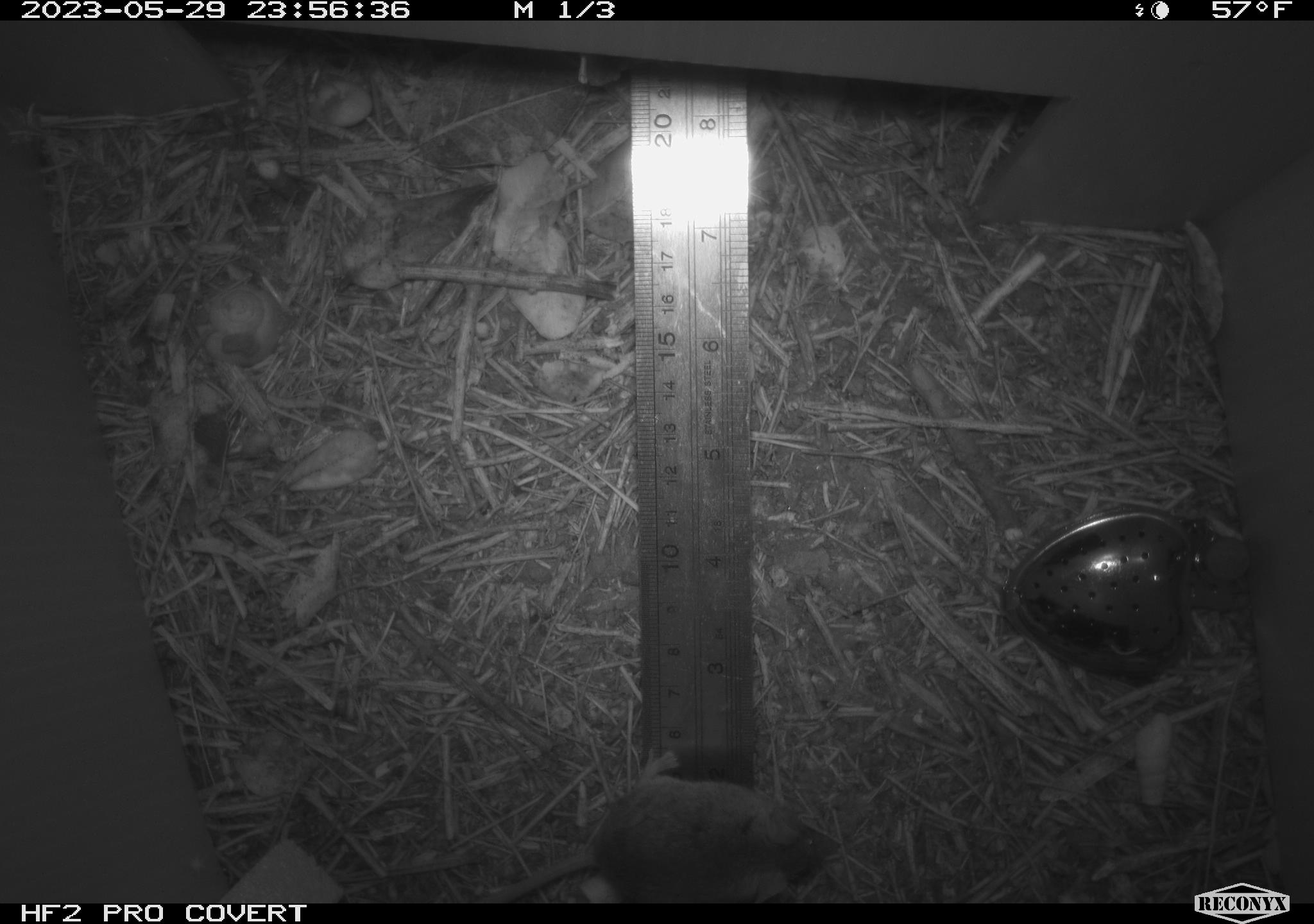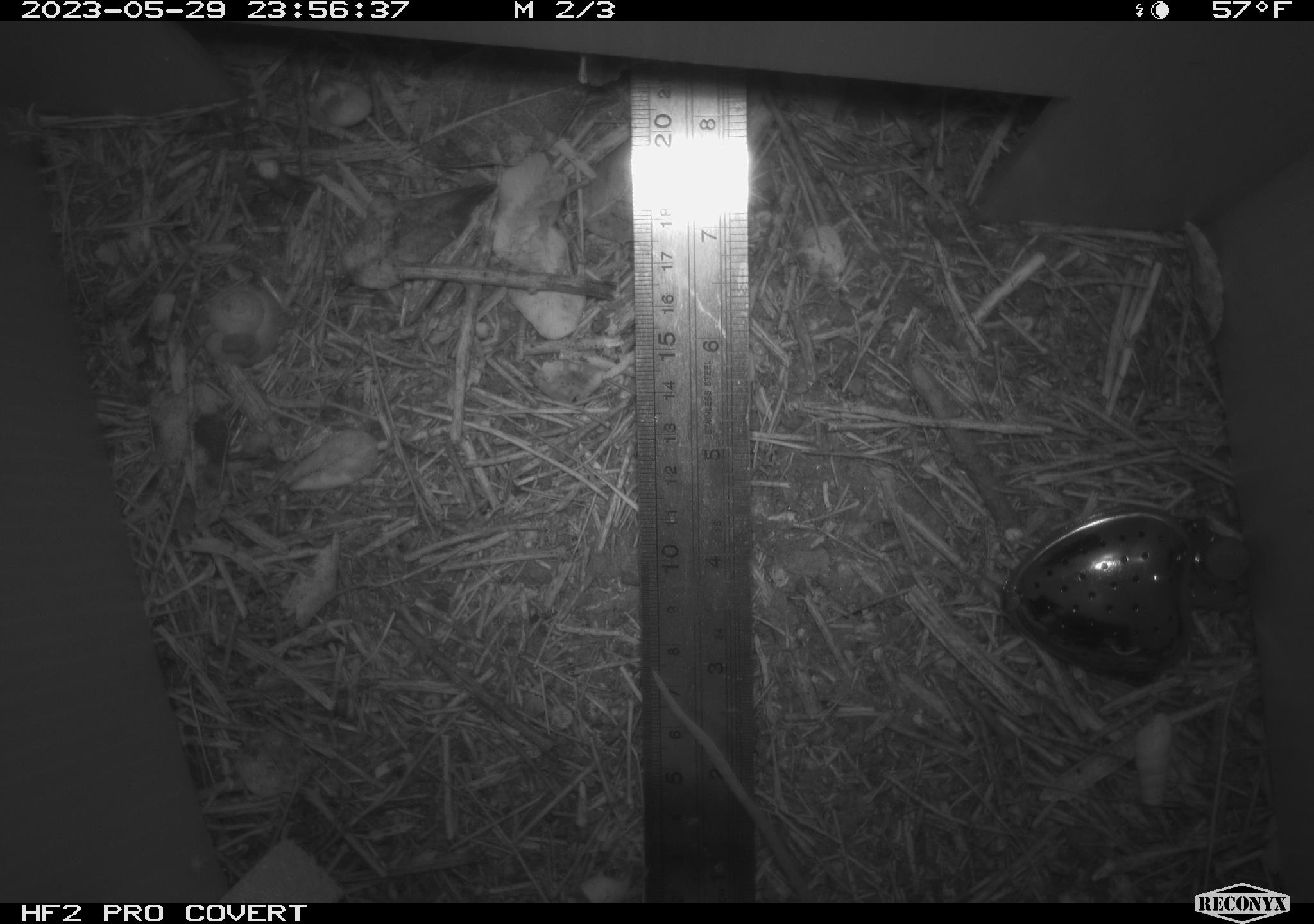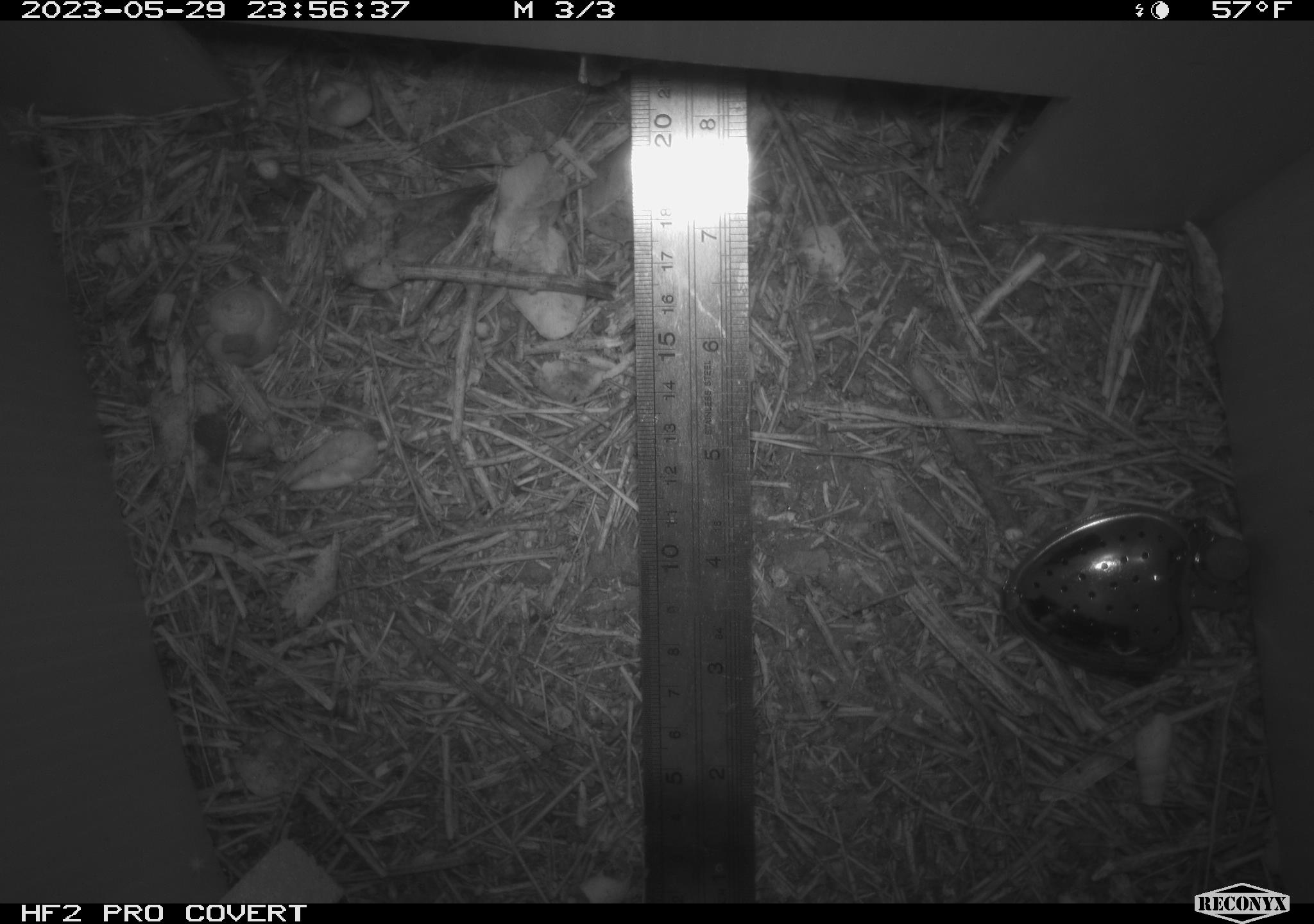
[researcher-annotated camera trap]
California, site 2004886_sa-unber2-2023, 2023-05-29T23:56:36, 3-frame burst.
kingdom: Animalia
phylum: Chordata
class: Mammalia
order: Rodentia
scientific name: Rodentia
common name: mouse species